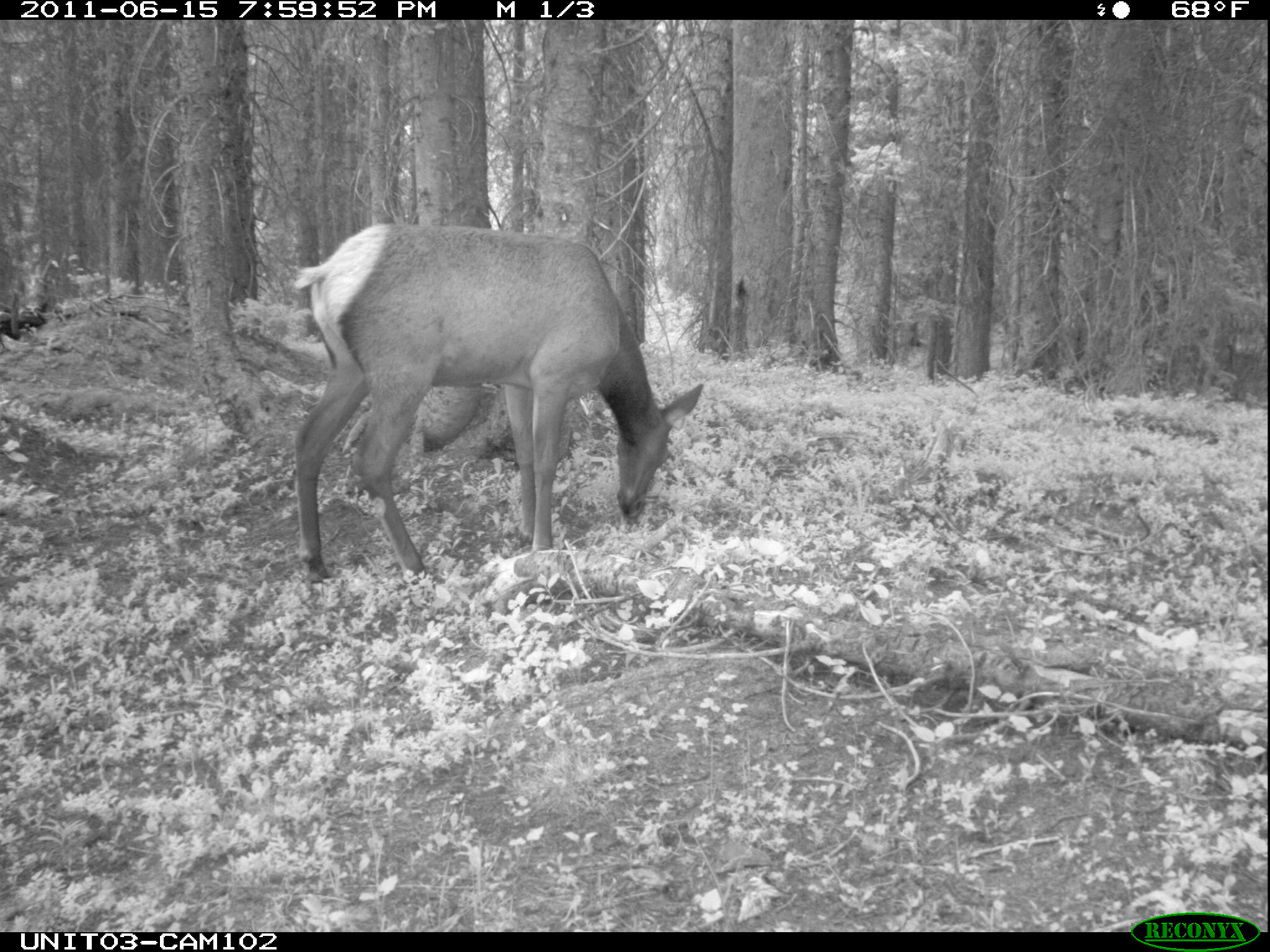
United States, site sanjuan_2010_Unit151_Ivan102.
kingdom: Animalia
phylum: Chordata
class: Mammalia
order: Artiodactyla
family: Cervidae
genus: Cervus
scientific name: Cervus elaphus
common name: red deer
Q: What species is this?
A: Cervus elaphus (red deer).